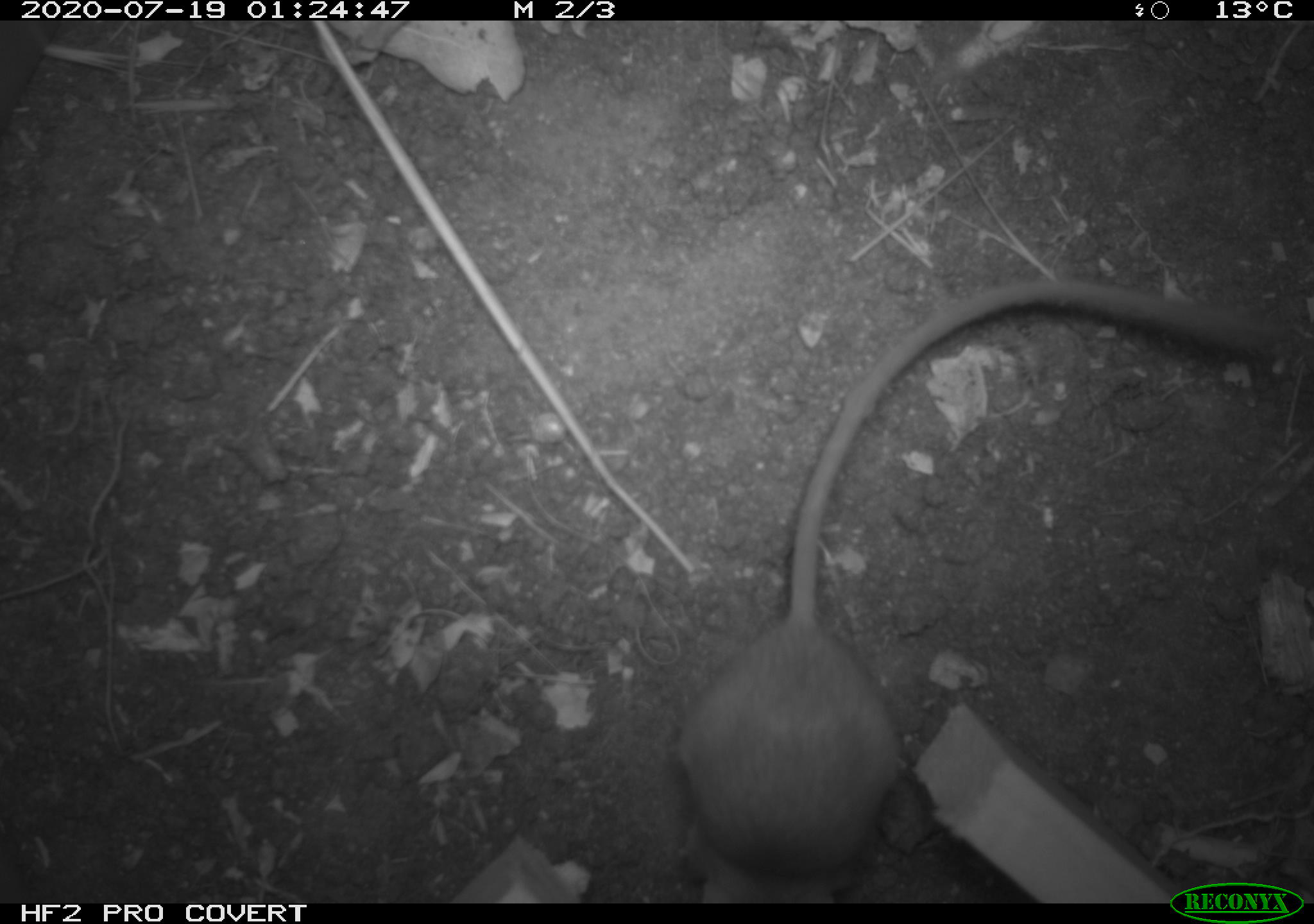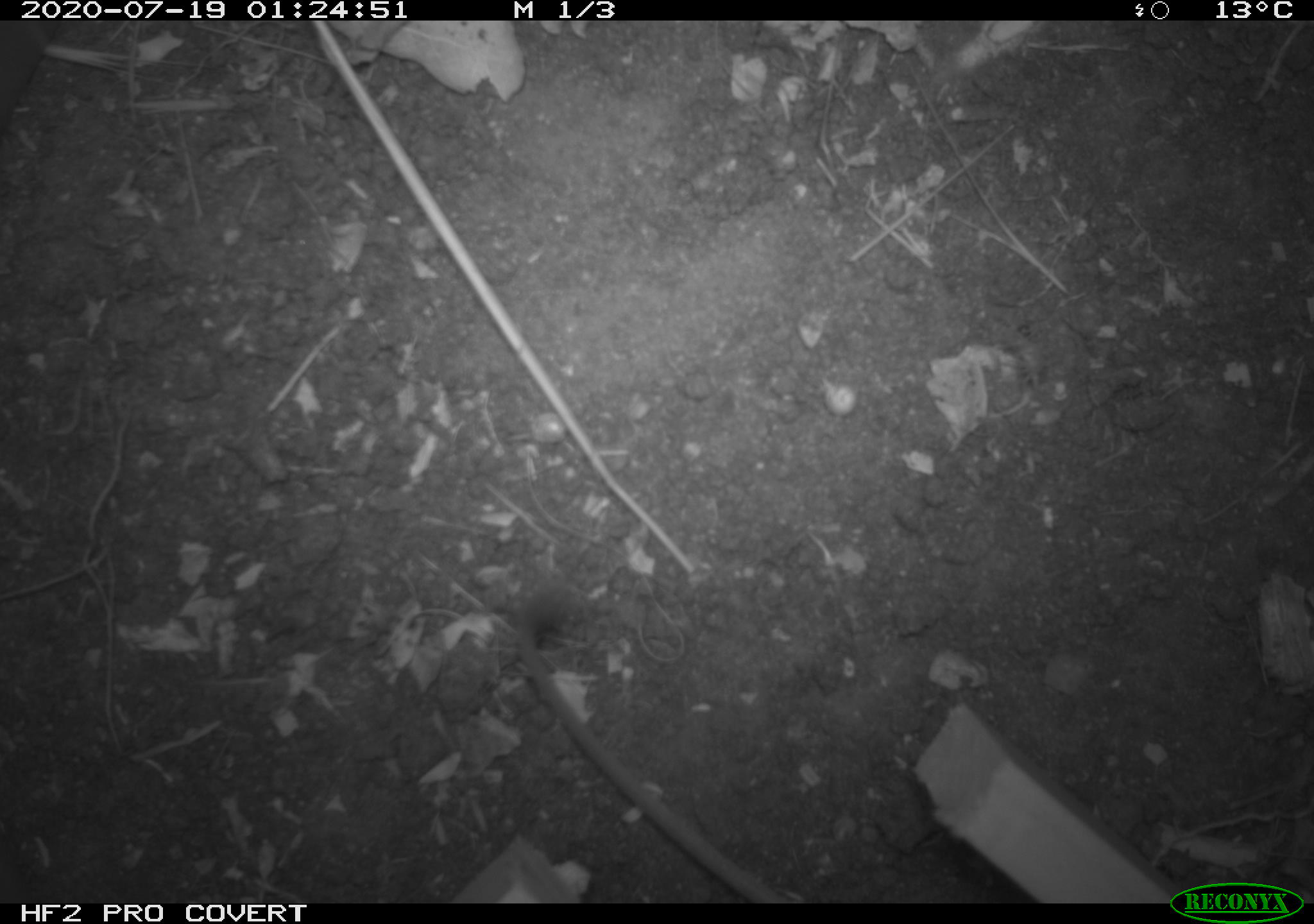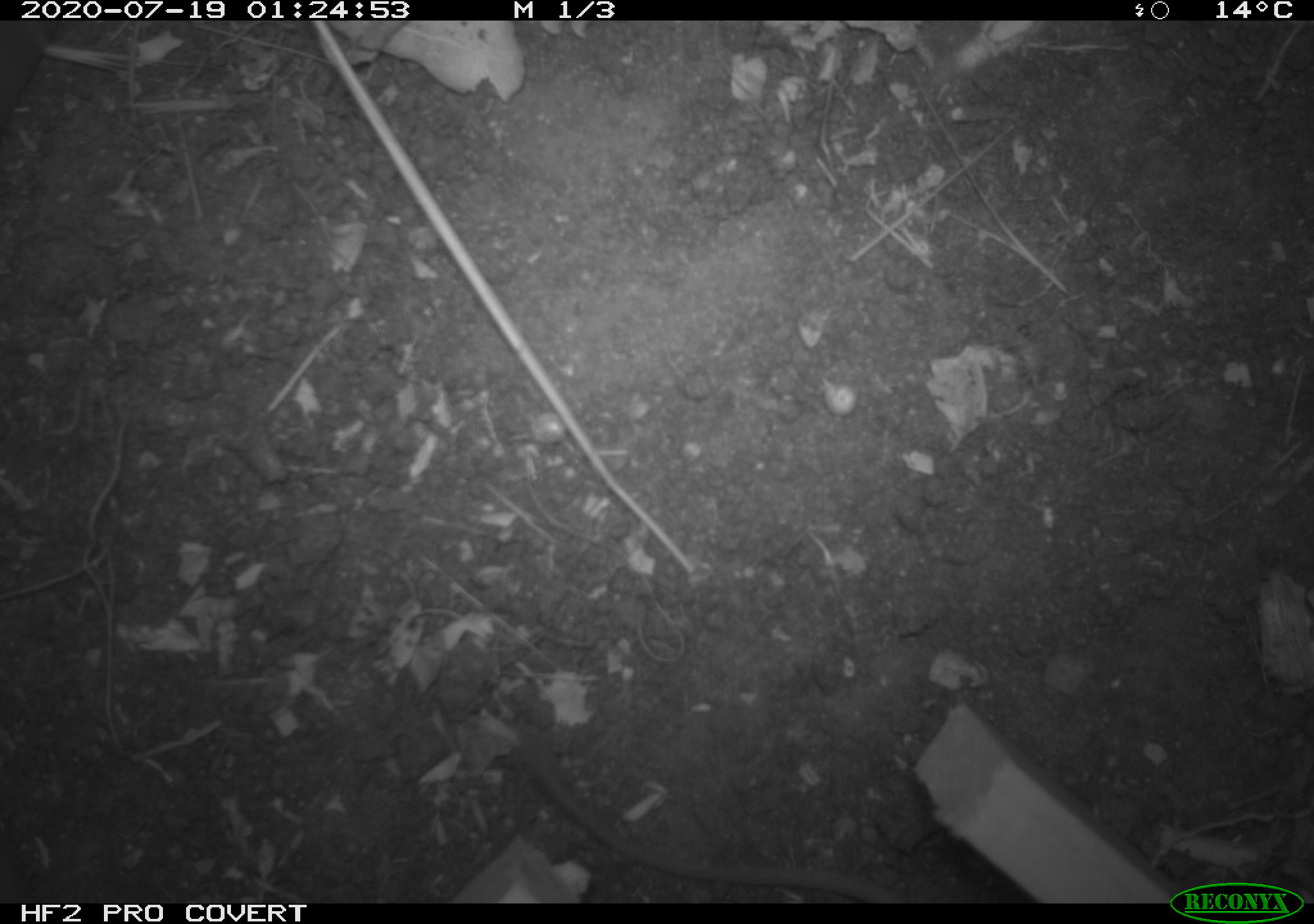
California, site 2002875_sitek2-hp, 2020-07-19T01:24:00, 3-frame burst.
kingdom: Animalia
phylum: Chordata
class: Mammalia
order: Rodentia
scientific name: Rodentia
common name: rodent